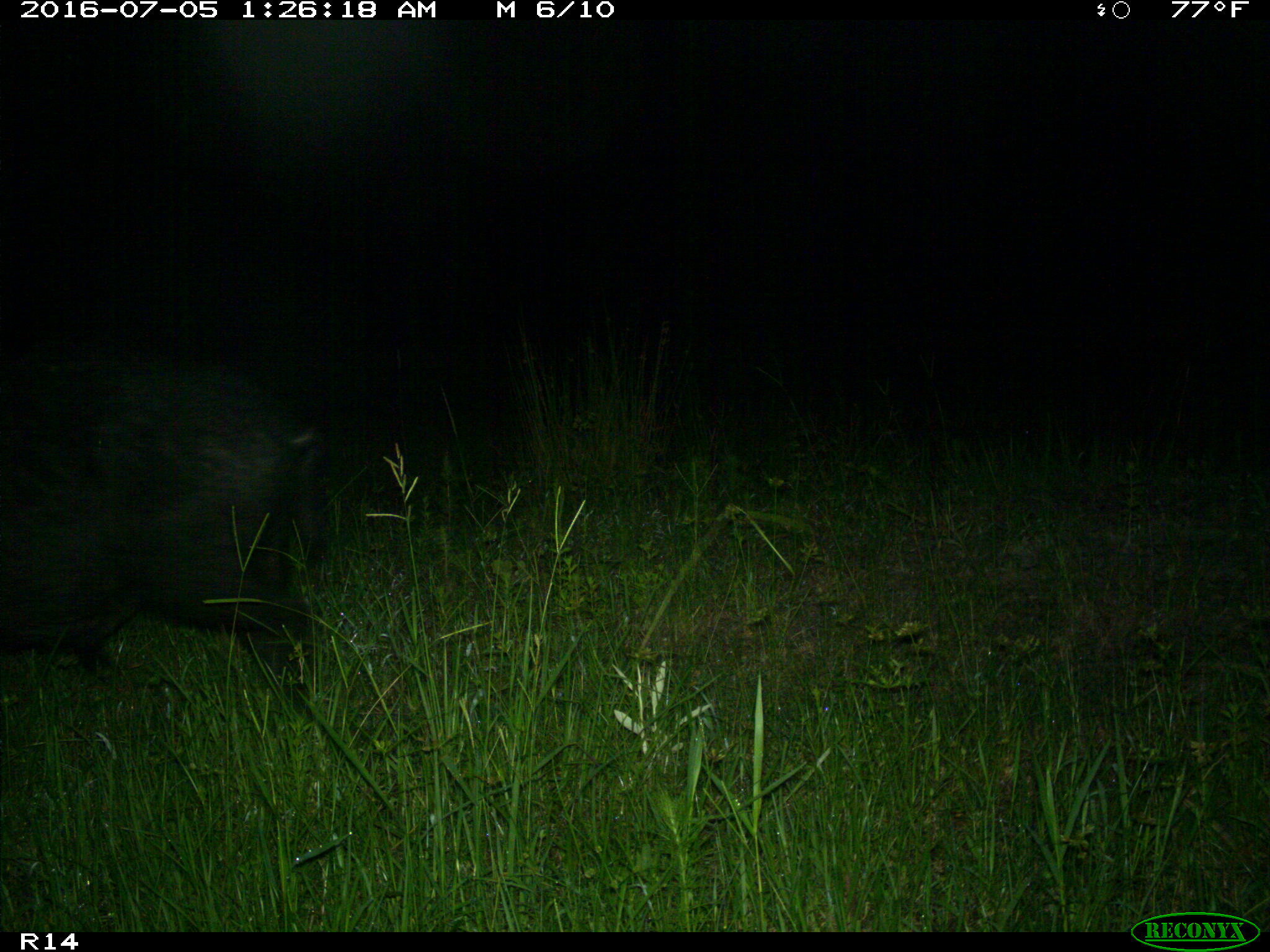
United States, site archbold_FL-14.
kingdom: Animalia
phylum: Chordata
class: Mammalia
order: Artiodactyla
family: Suidae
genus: Sus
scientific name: Sus scrofa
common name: wild boar